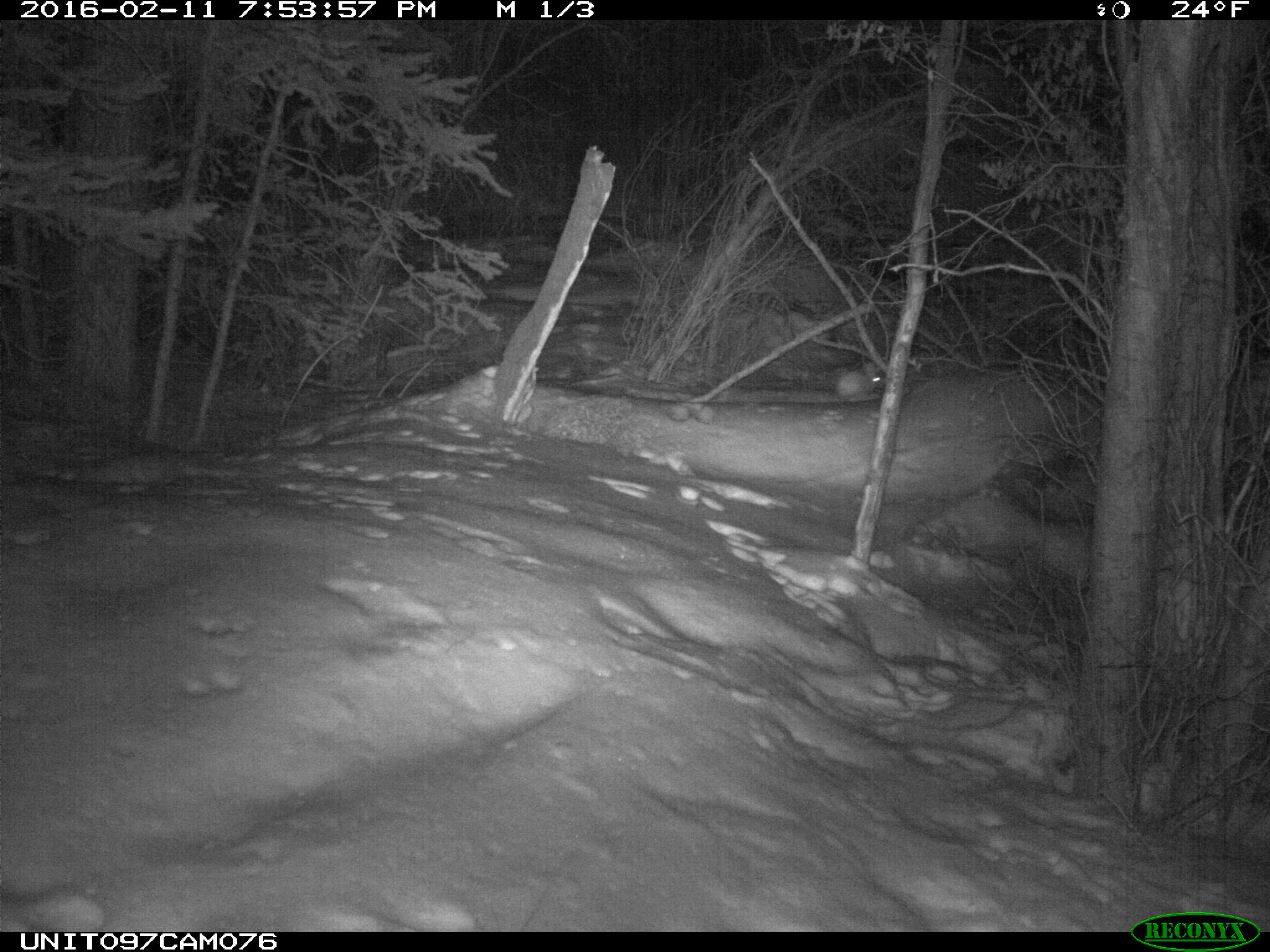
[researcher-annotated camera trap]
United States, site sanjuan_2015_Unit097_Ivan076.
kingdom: Animalia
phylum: Chordata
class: Mammalia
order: Lagomorpha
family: Leporidae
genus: Lepus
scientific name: Lepus americanus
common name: snowshoe hare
Lepus americanus (snowshoe hare).